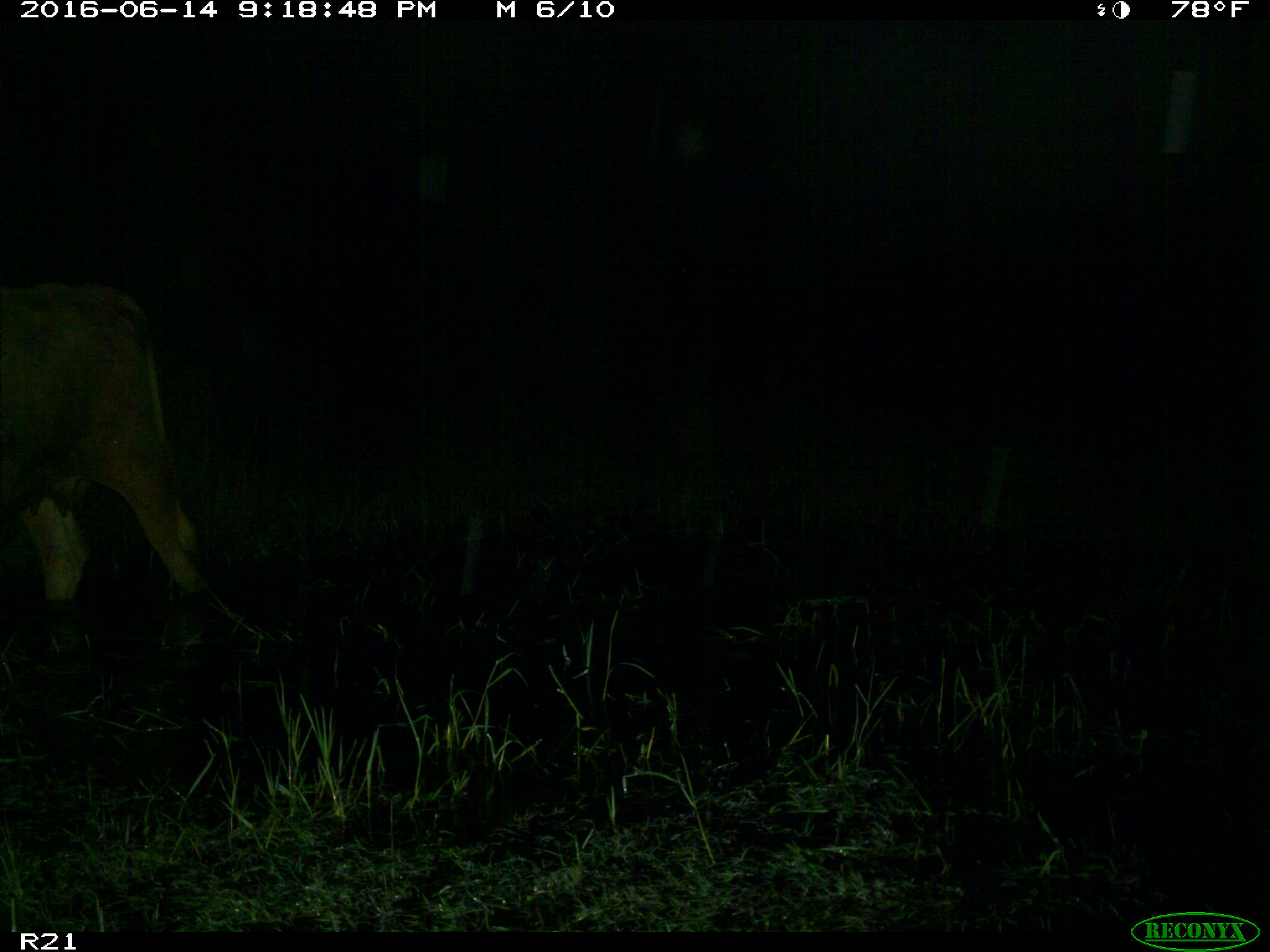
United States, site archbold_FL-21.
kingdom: Animalia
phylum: Chordata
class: Mammalia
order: Artiodactyla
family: Bovidae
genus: Bos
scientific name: Bos taurus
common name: domestic cow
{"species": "Bos taurus (domestic cow)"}